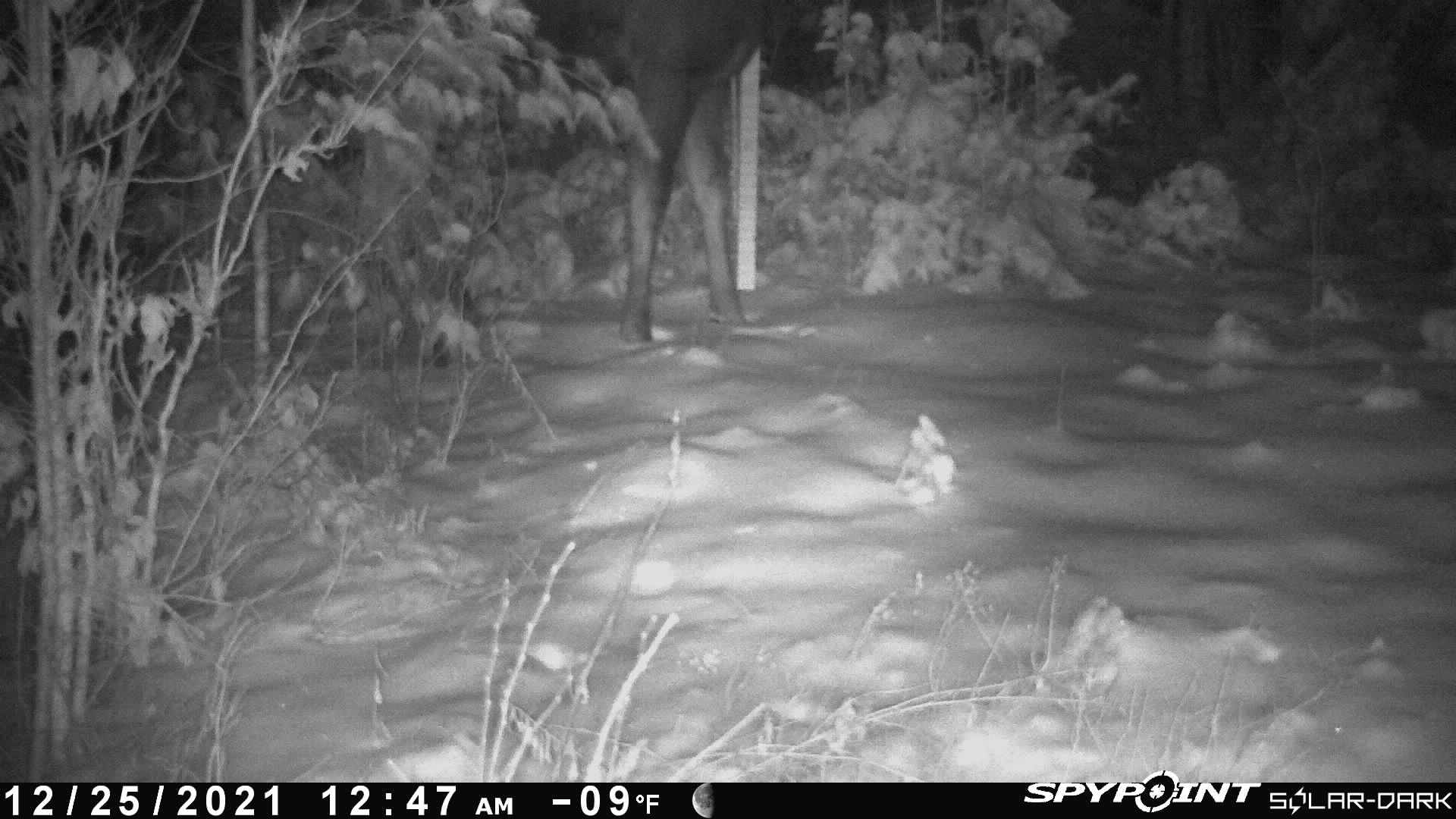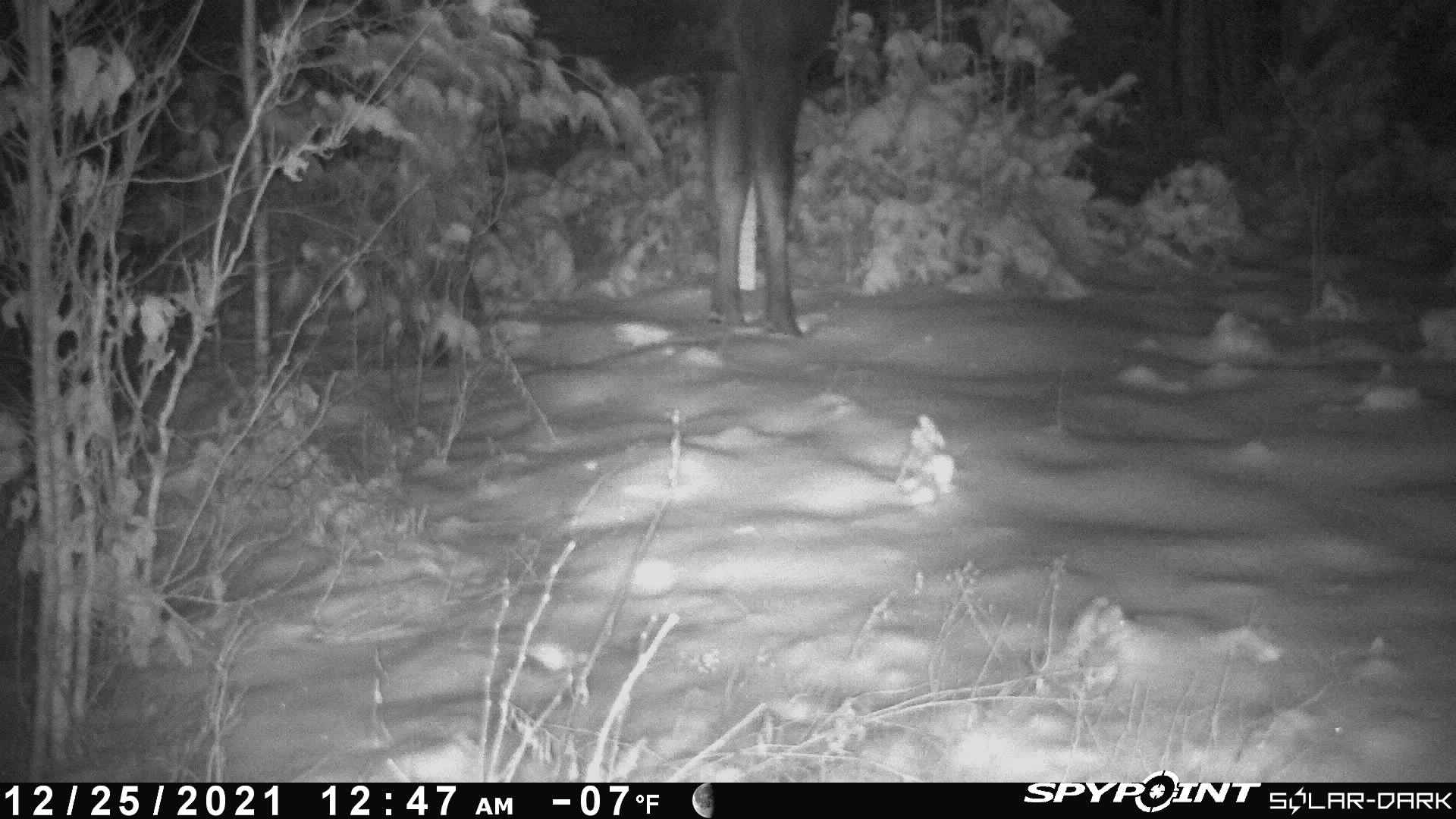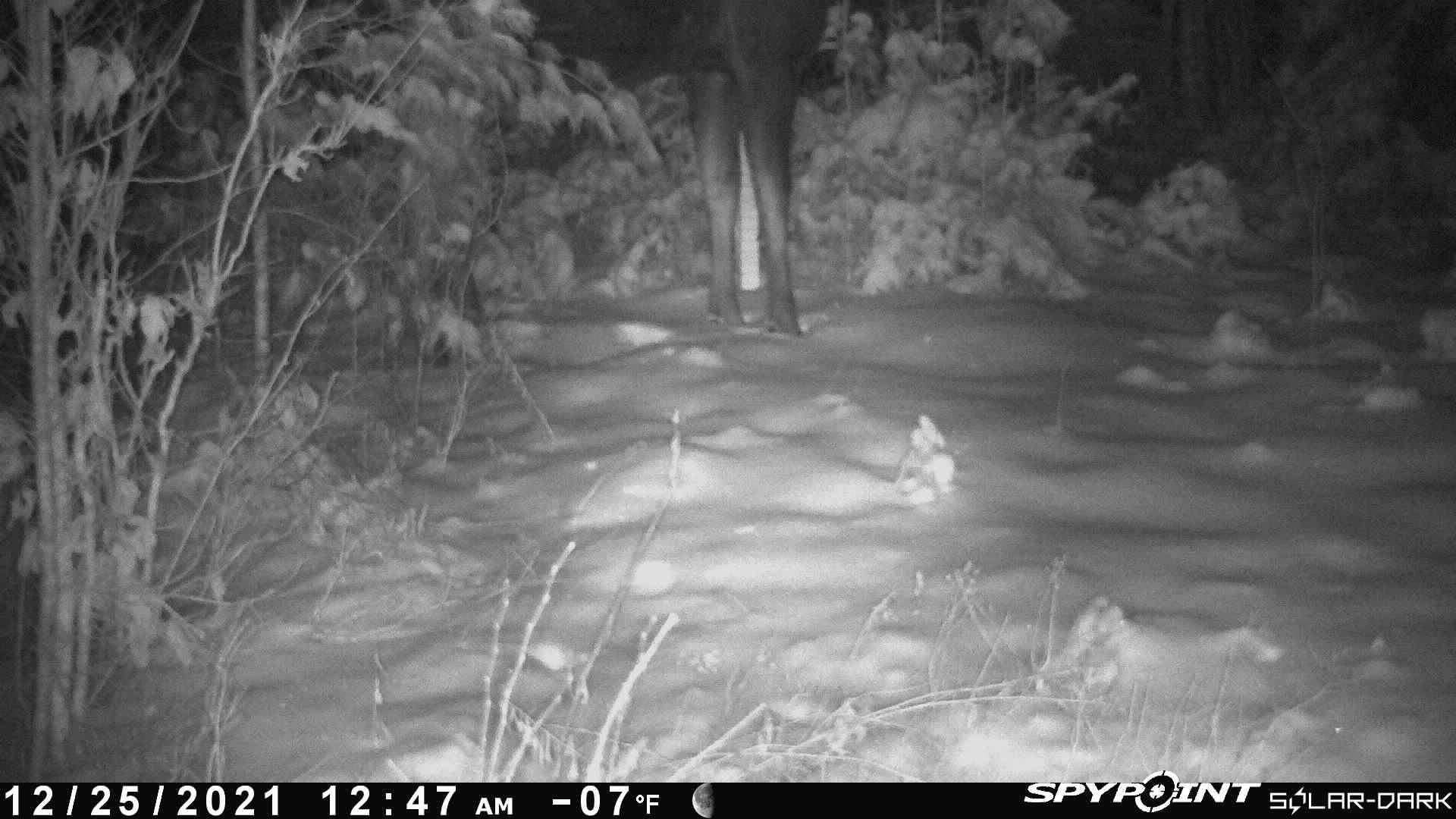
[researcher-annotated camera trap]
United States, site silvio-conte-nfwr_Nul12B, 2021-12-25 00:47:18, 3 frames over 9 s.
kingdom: Animalia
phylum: Chordata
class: Mammalia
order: Artiodactyla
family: Cervidae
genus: Alces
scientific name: Alces alces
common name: moose